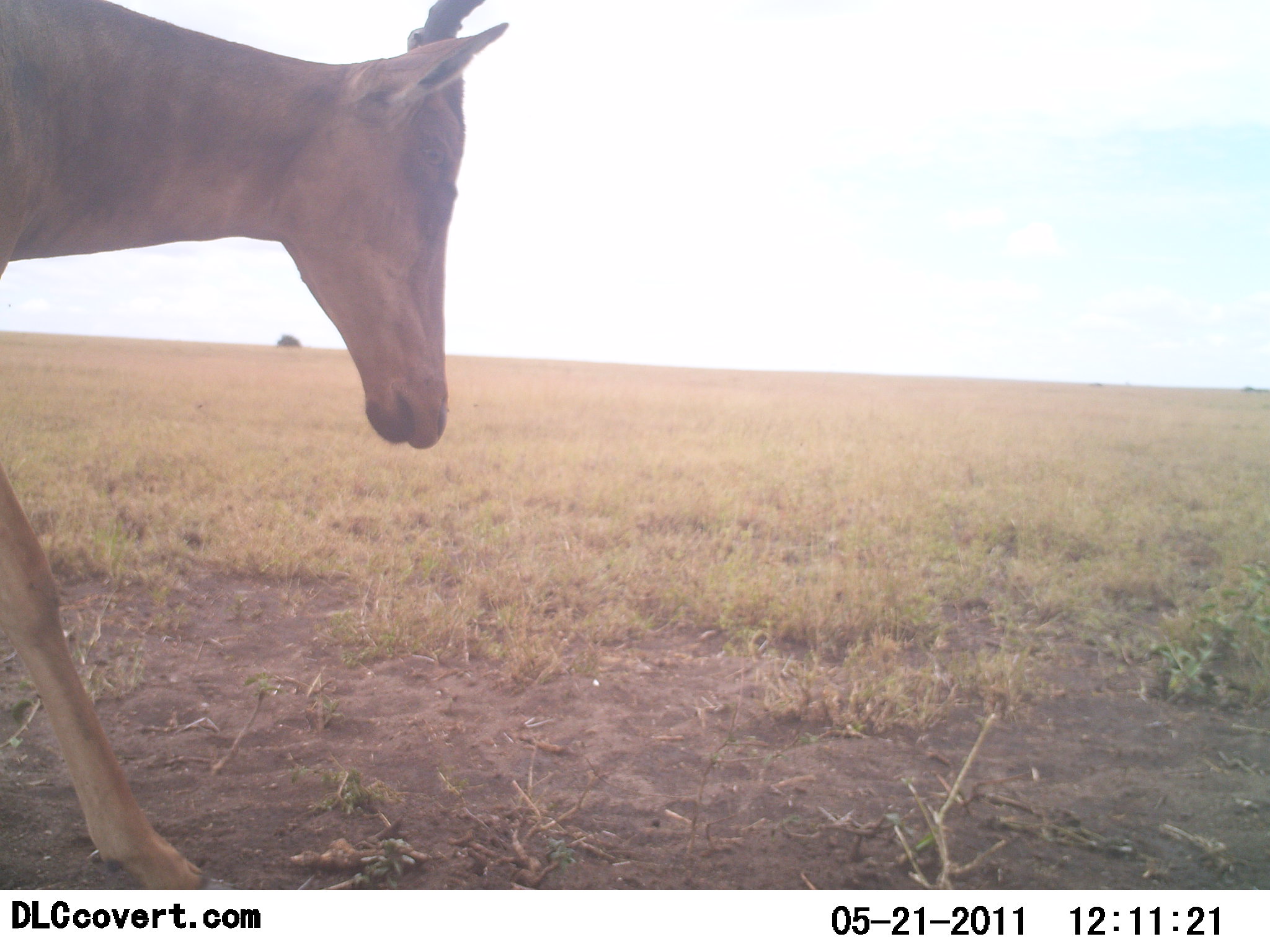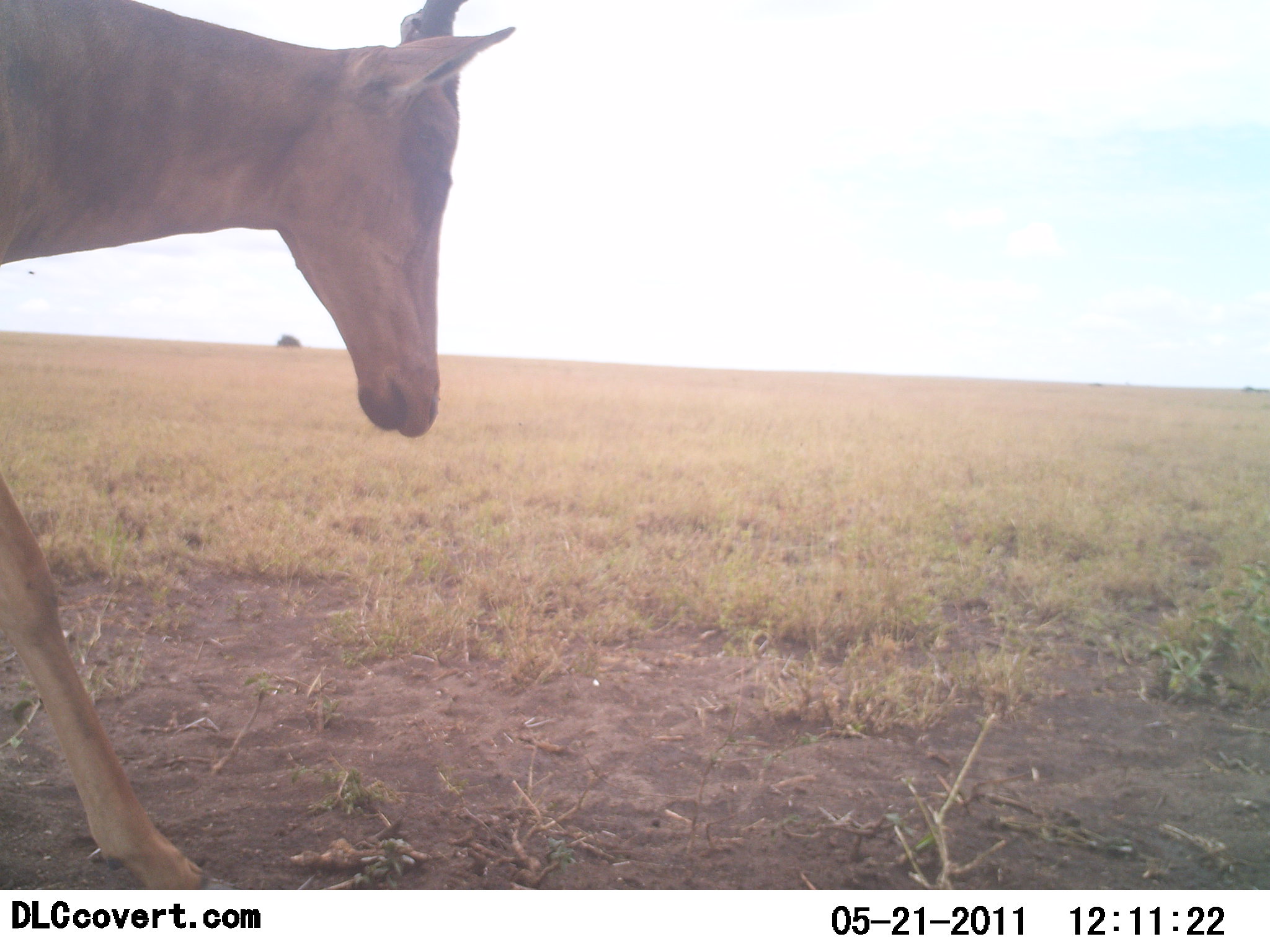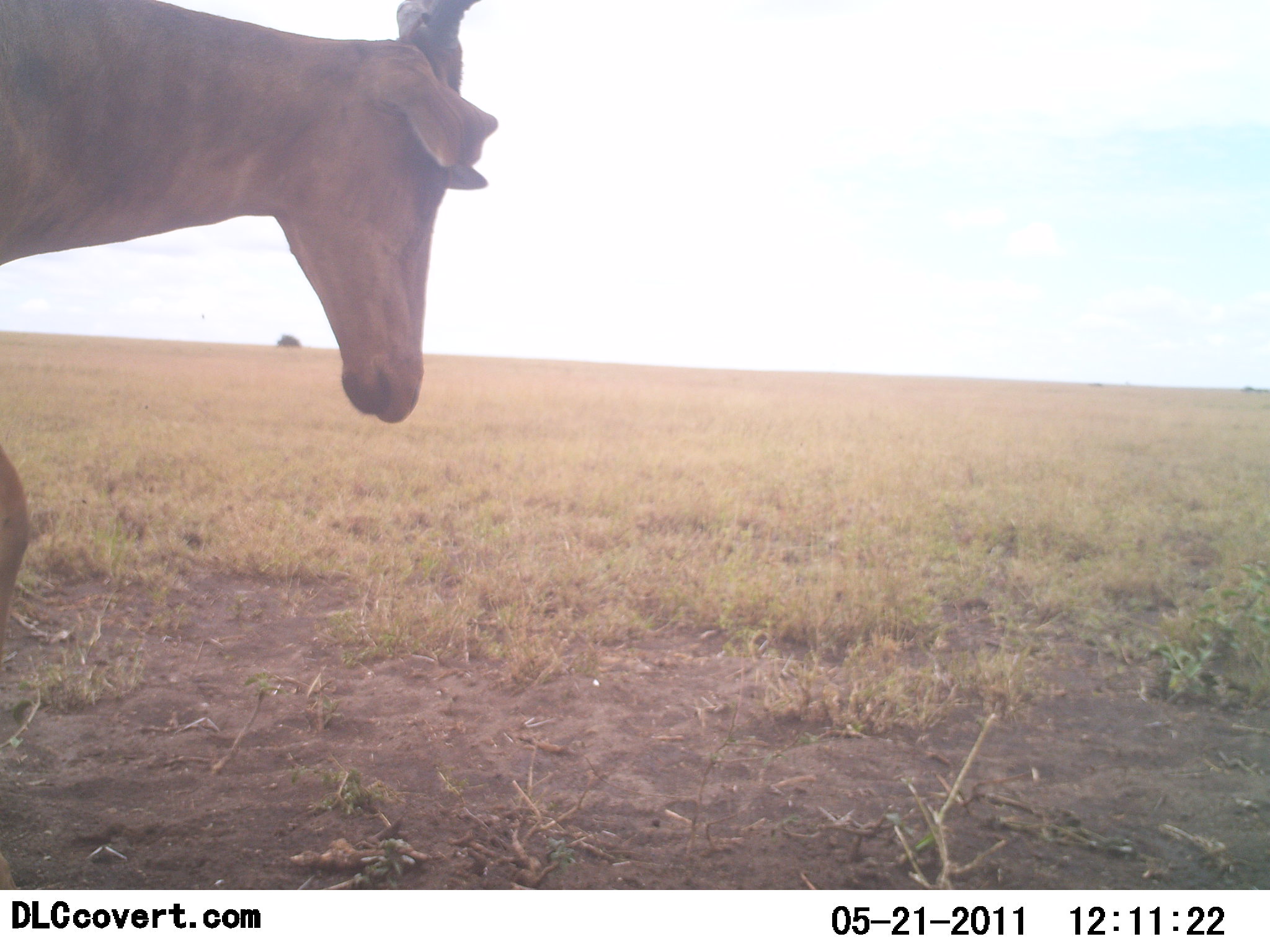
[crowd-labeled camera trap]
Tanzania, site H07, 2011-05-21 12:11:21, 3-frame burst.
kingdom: Animalia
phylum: Chordata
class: Mammalia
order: Artiodactyla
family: Bovidae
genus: Alcelaphus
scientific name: Alcelaphus buselaphus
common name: hartebeest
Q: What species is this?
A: Hartebeest (Alcelaphus buselaphus).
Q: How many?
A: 1.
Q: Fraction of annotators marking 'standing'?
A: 73%.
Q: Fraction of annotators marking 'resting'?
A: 0%.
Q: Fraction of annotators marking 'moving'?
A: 18%.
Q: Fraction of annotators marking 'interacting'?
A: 9%.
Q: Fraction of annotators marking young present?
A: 0%.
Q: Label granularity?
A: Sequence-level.